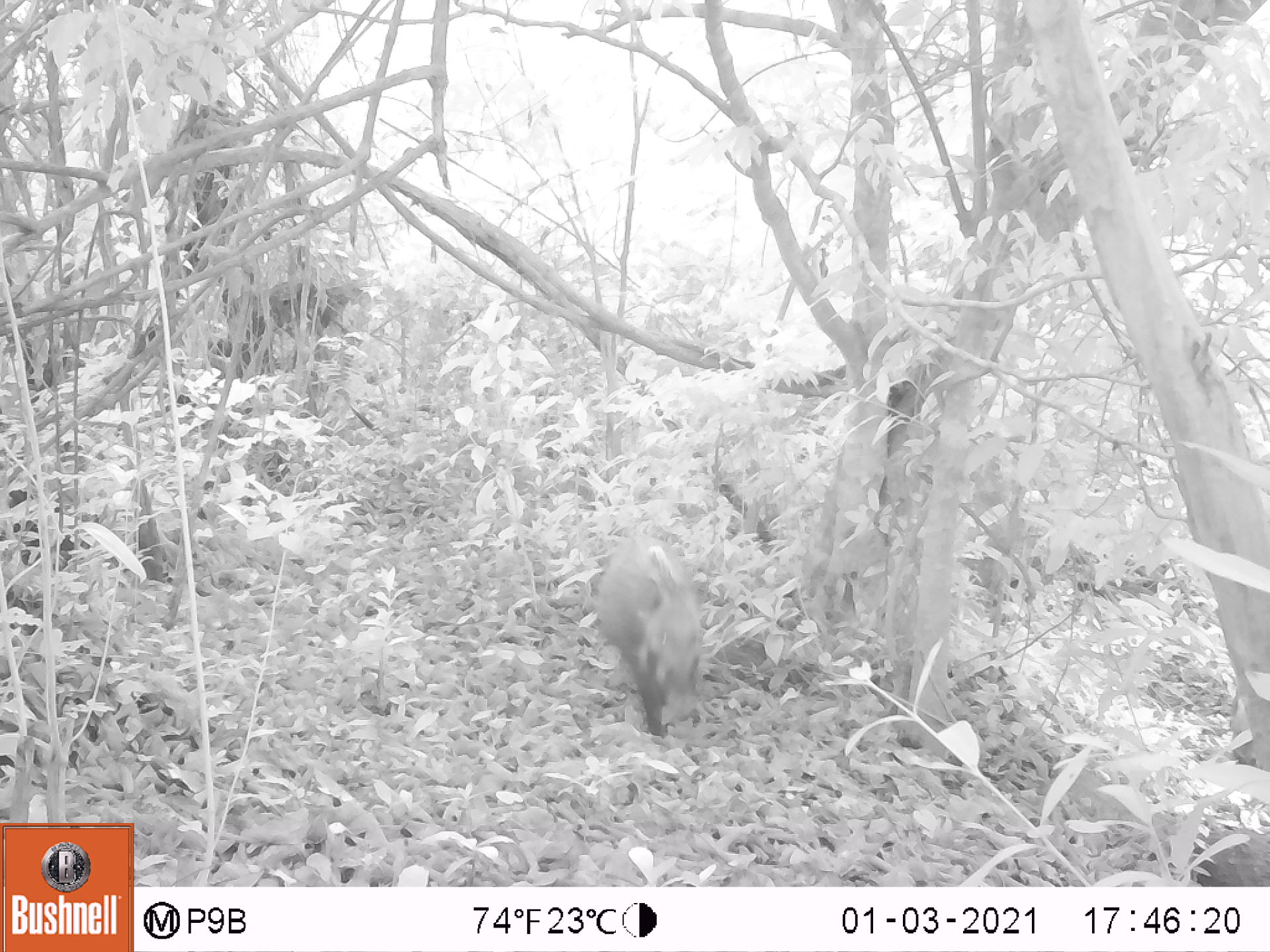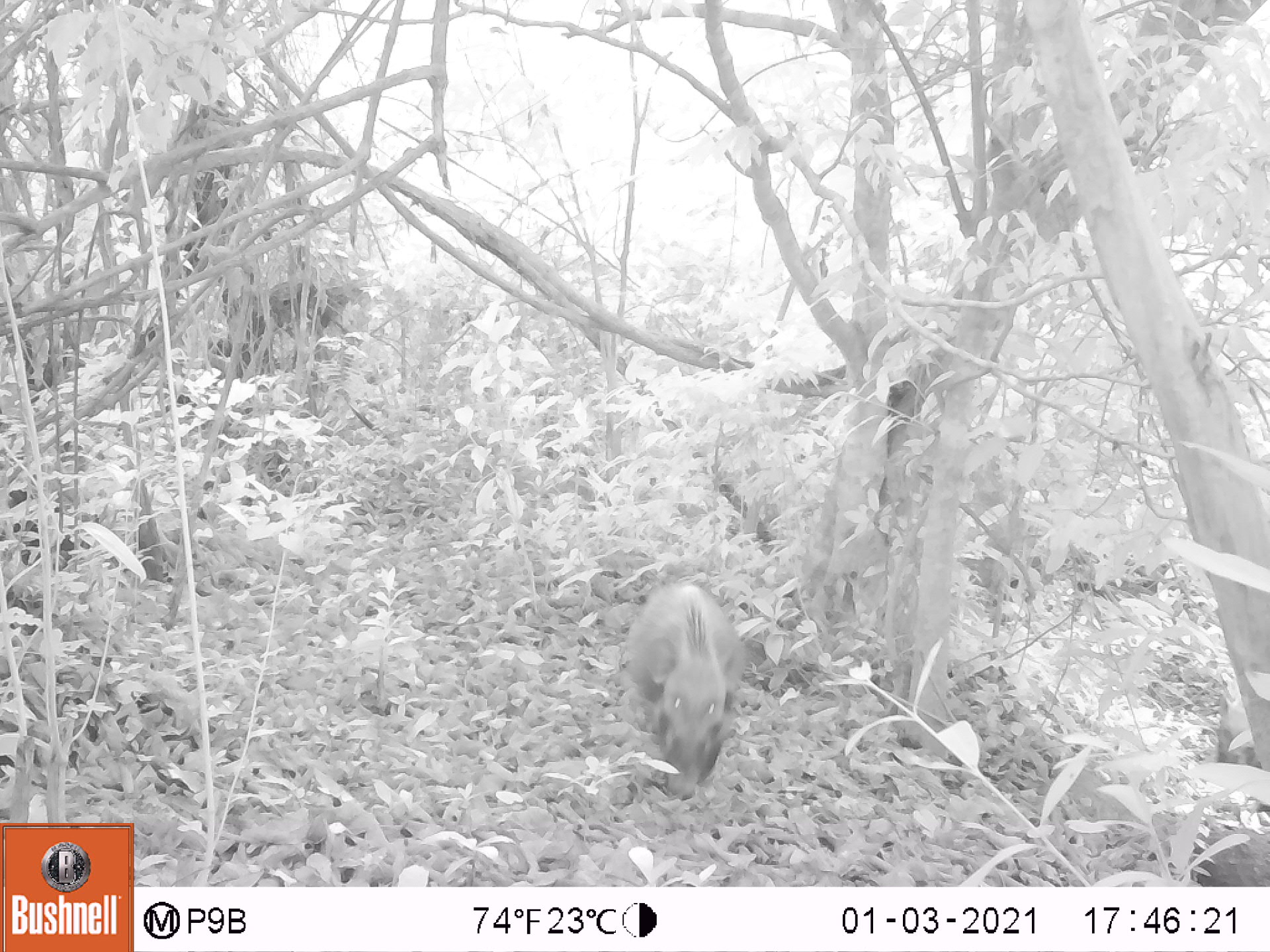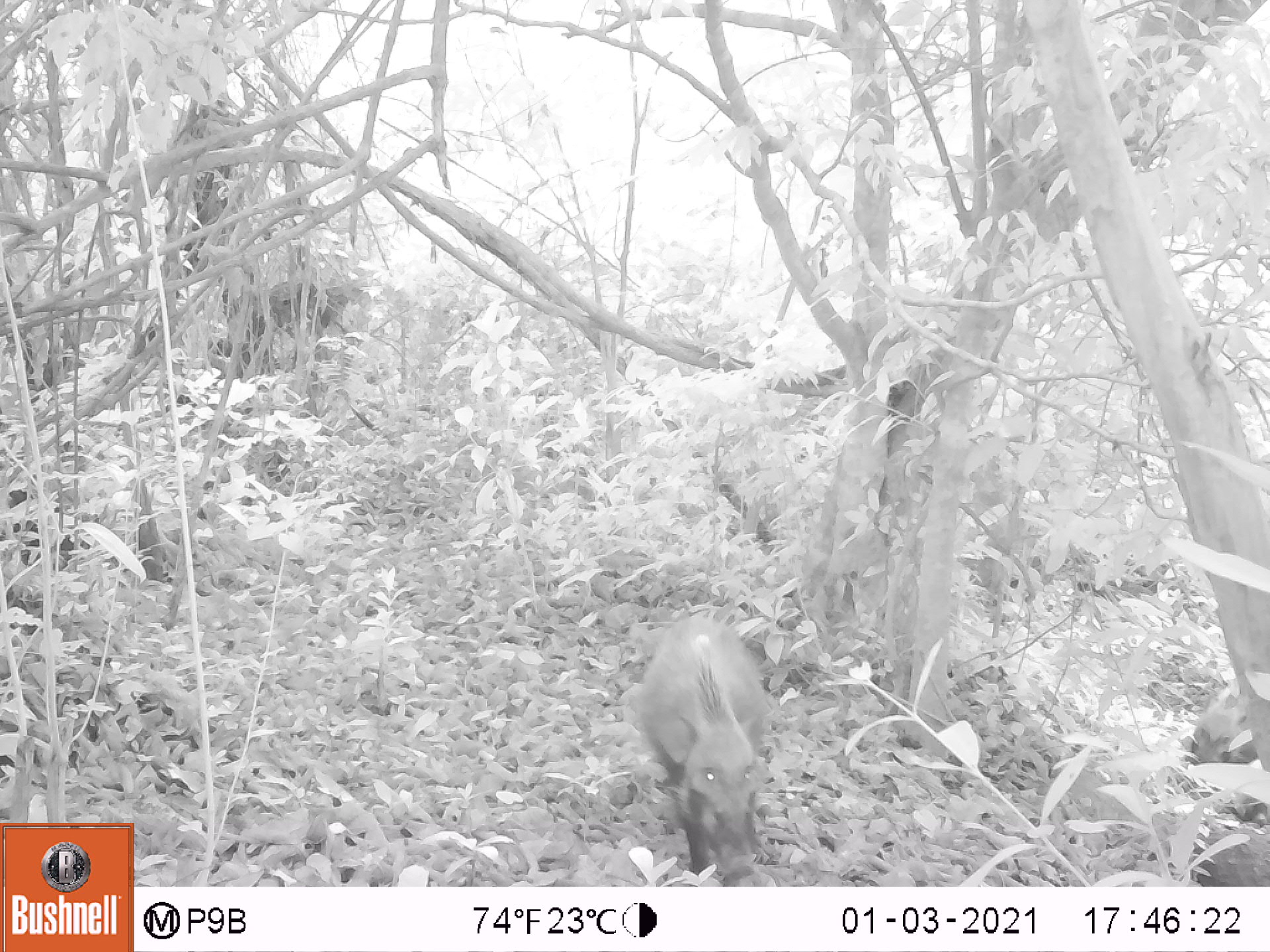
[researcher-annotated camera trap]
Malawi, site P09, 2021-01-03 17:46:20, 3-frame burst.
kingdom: Animalia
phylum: Chordata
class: Mammalia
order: Artiodactyla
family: Suidae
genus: Potamochoerus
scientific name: Potamochoerus larvatus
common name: bushpig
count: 1